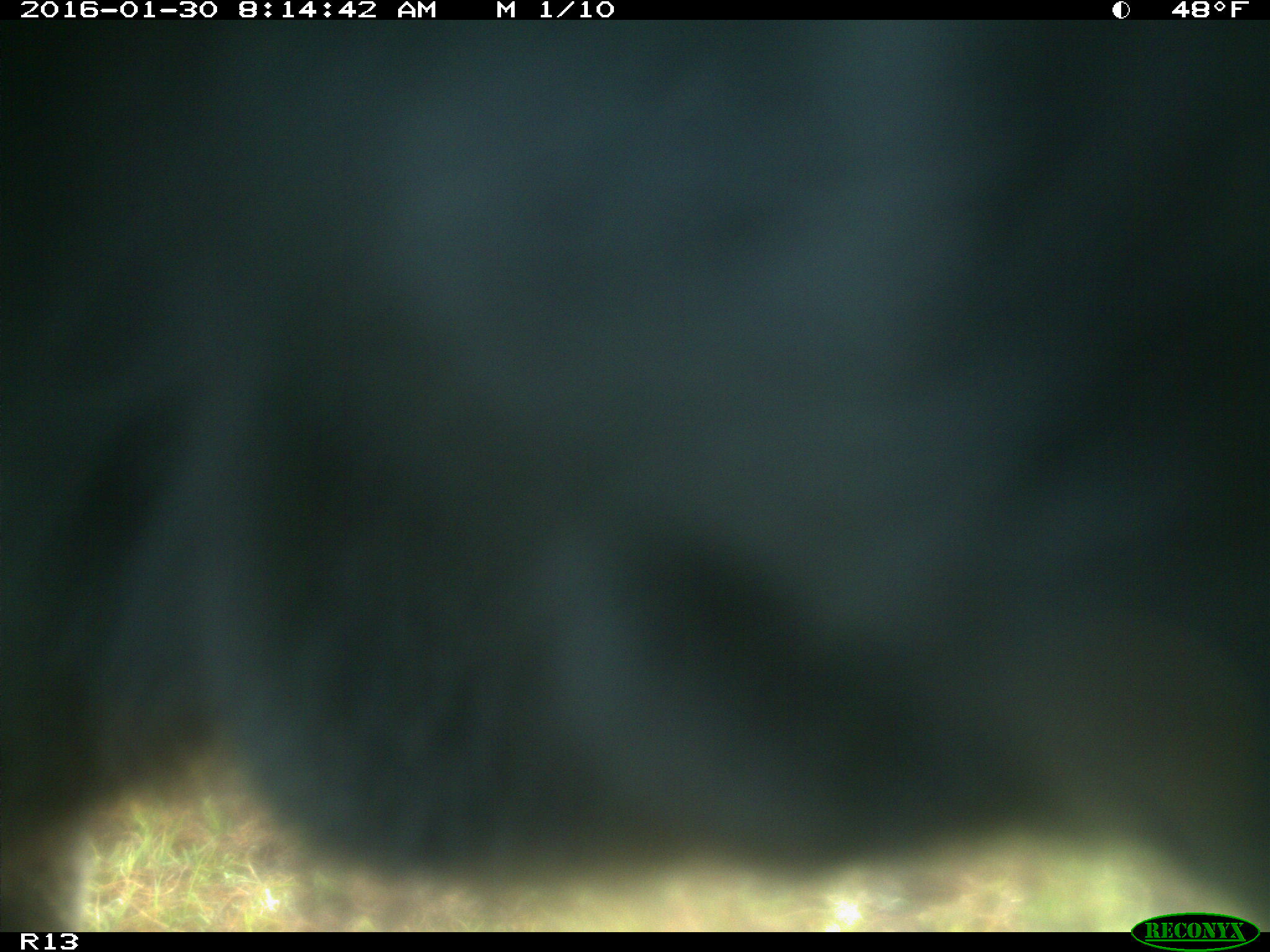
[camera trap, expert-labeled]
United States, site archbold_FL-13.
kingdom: Animalia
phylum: Chordata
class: Mammalia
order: Artiodactyla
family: Bovidae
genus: Bos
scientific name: Bos taurus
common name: domestic cow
Bos taurus (domestic cow).